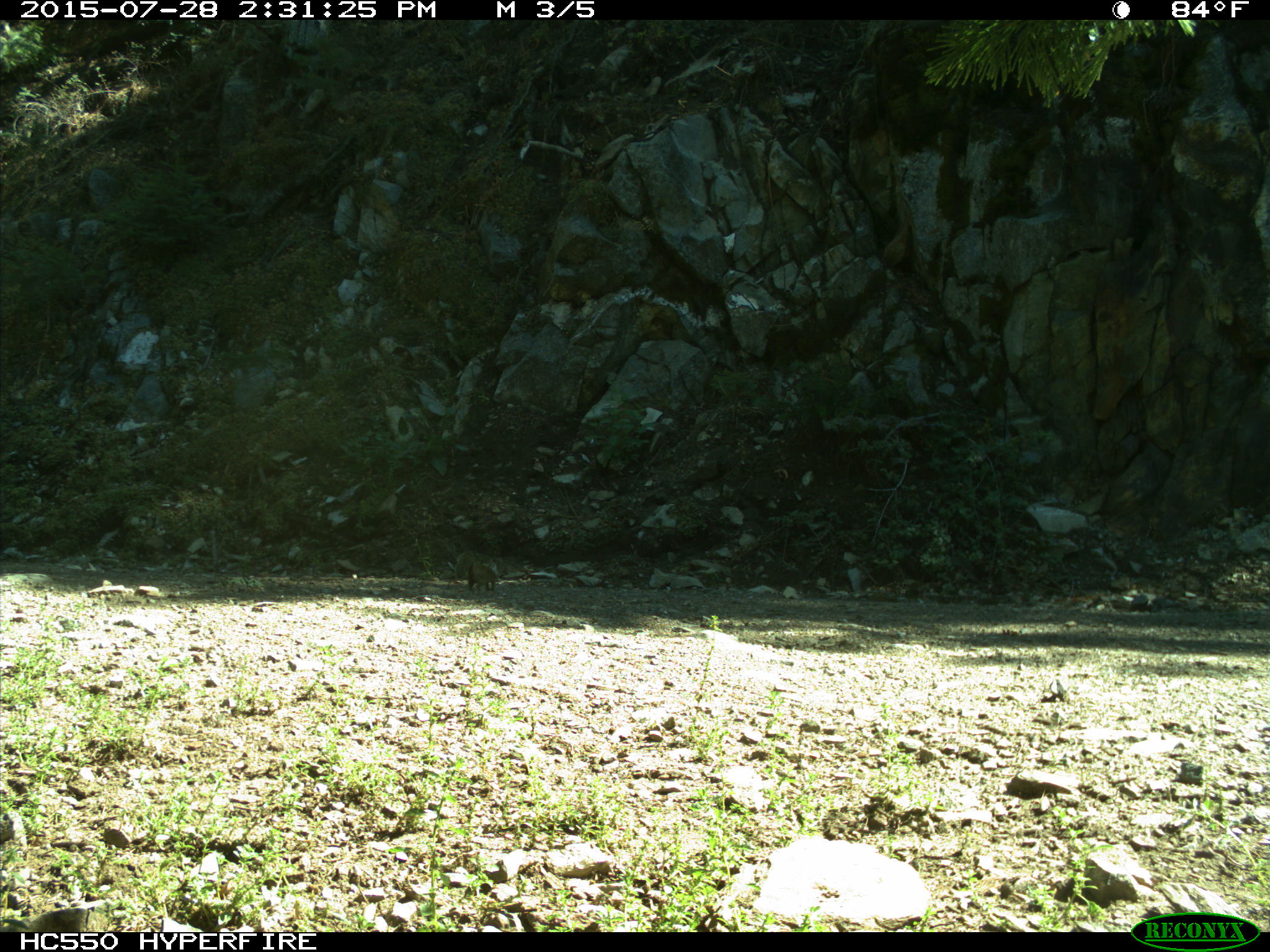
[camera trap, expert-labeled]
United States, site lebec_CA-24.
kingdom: Animalia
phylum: Chordata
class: Mammalia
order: Rodentia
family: Sciuridae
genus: Otospermophilus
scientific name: Otospermophilus beecheyi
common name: california ground squirrel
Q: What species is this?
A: Otospermophilus beecheyi (california ground squirrel).